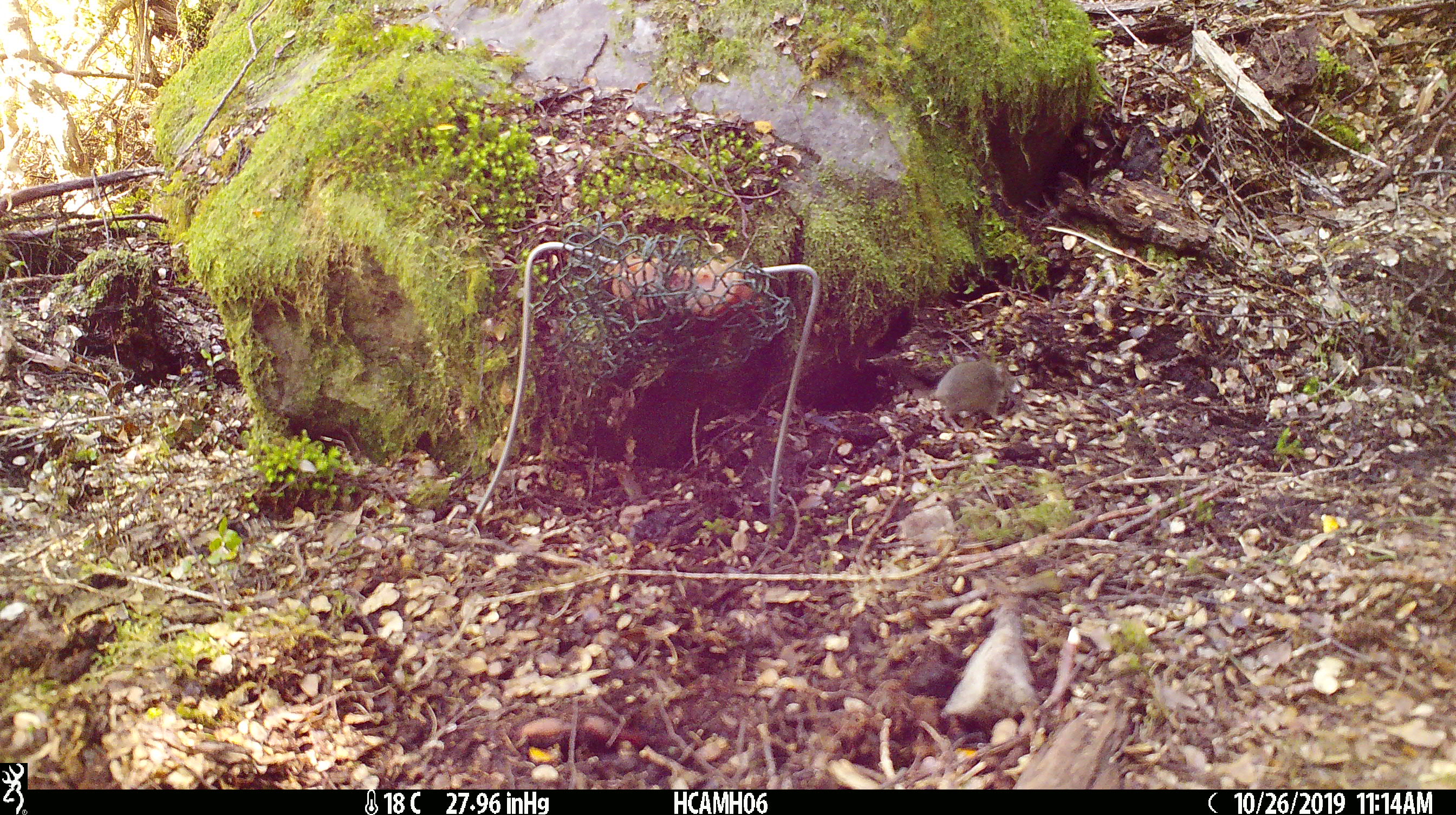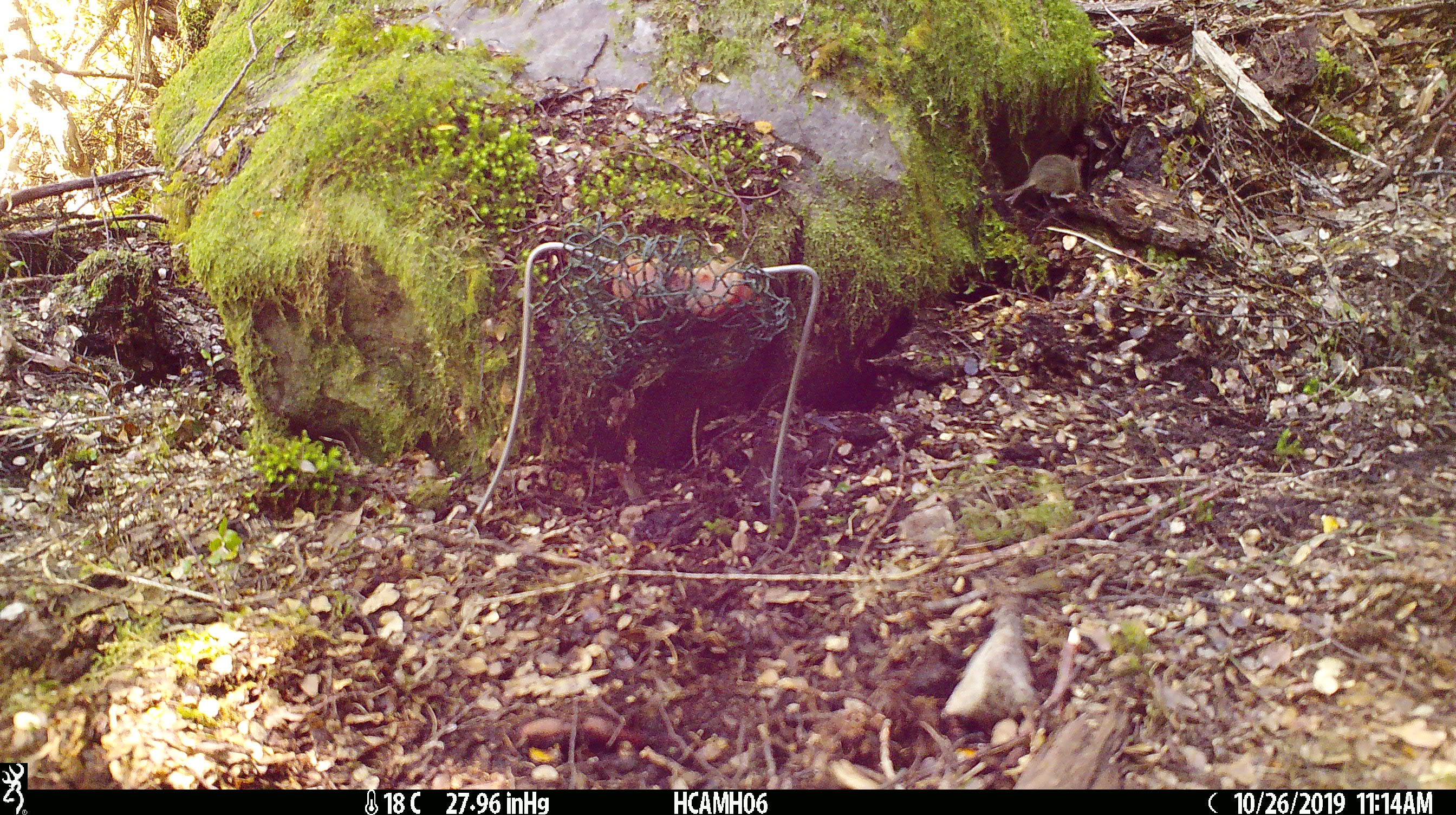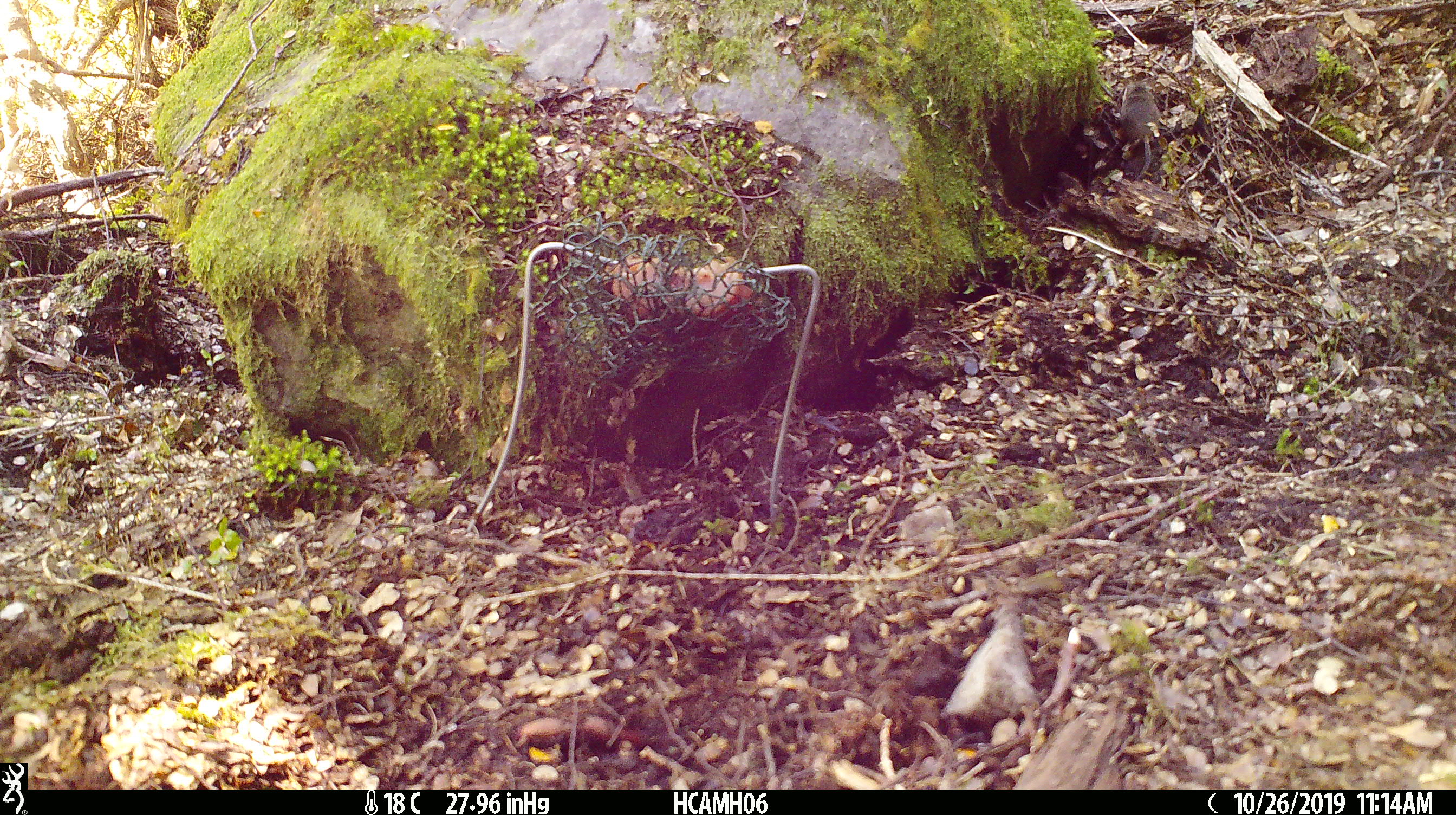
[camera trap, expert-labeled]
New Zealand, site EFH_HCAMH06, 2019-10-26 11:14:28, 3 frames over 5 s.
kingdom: Animalia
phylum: Chordata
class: Mammalia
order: Rodentia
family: Muridae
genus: Mus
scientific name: Mus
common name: mouse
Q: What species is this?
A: Mouse (Mus).